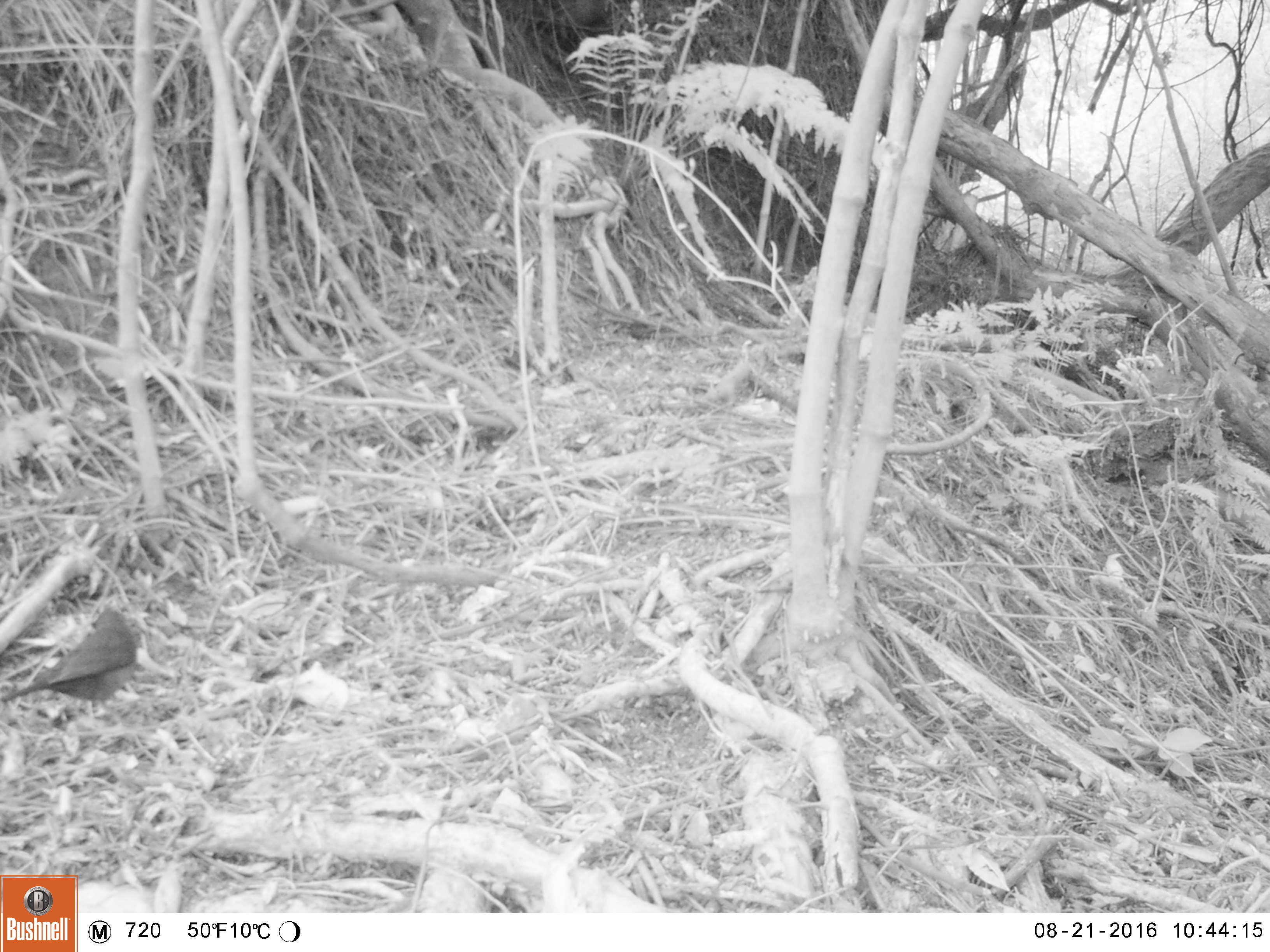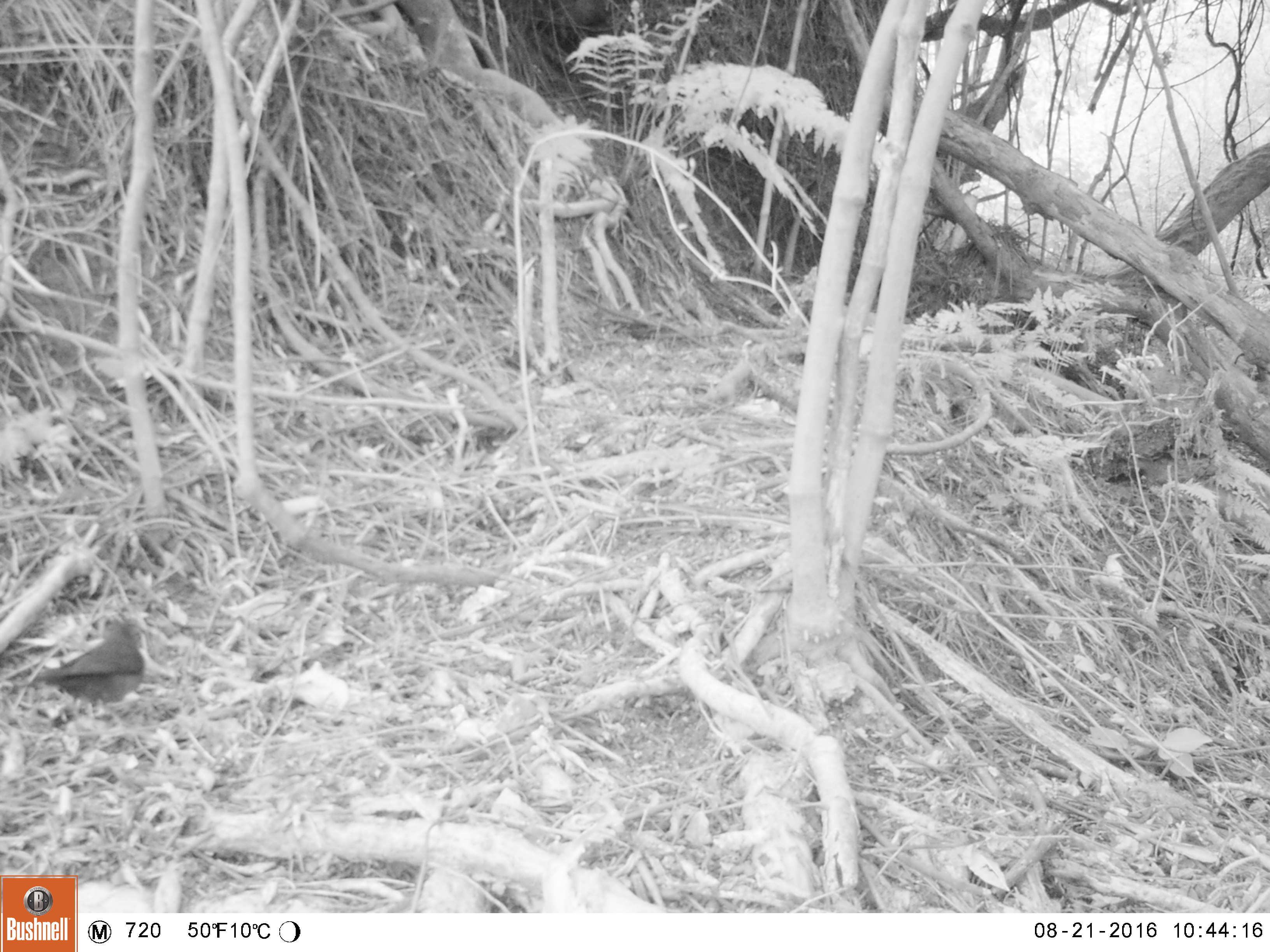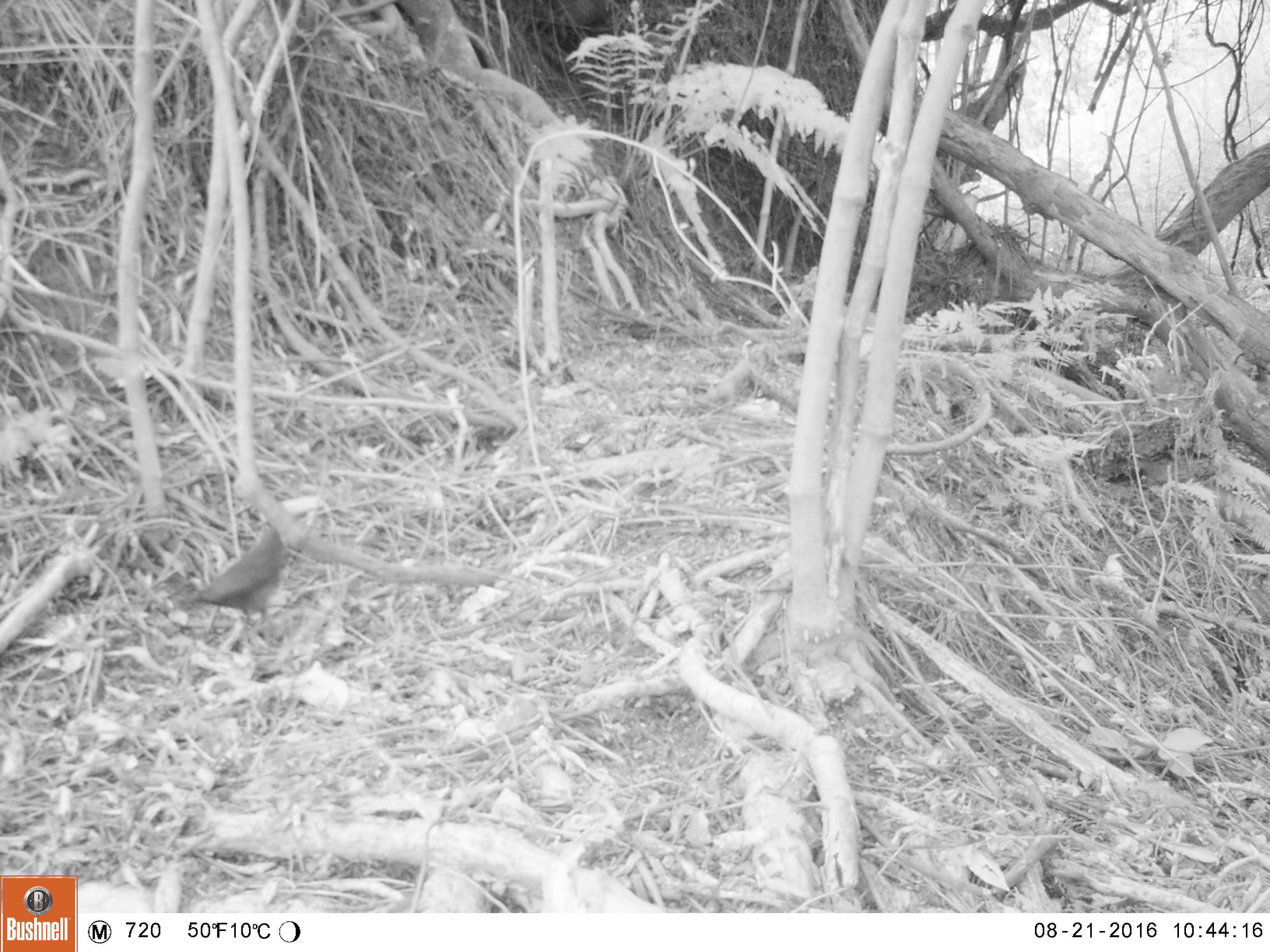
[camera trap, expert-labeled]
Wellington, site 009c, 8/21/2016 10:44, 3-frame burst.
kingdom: Animalia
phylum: Chordata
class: Aves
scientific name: Aves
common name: bird